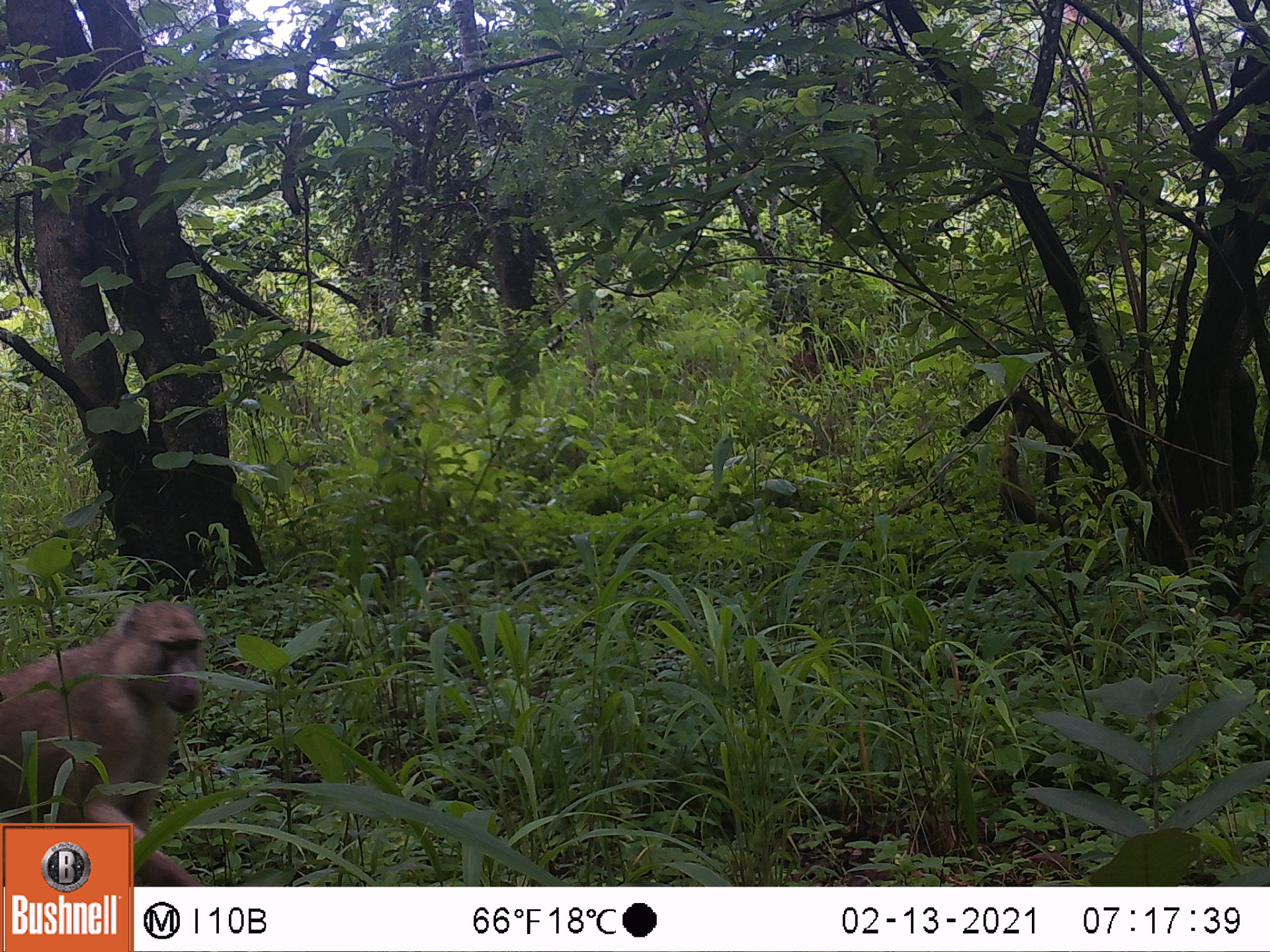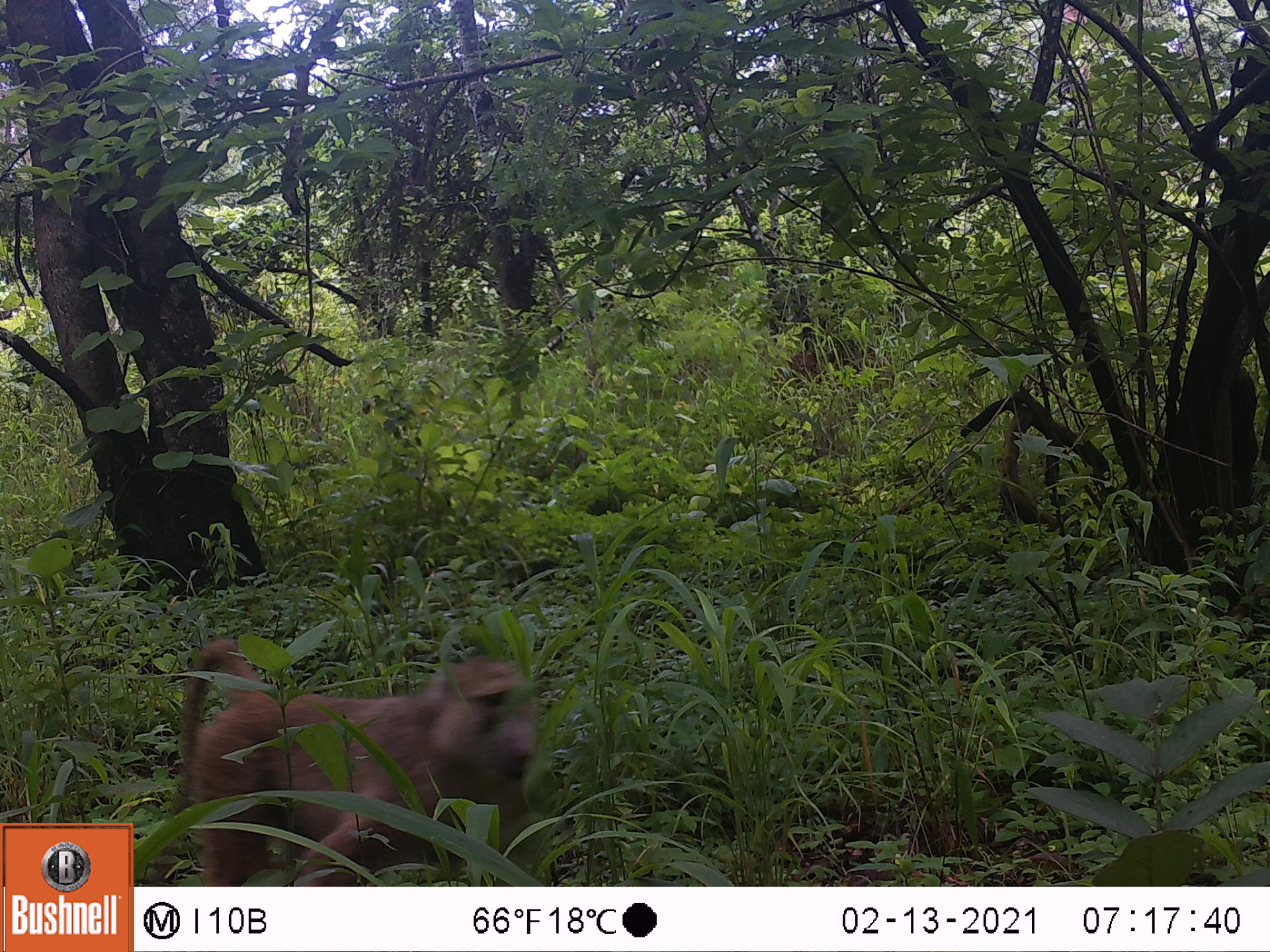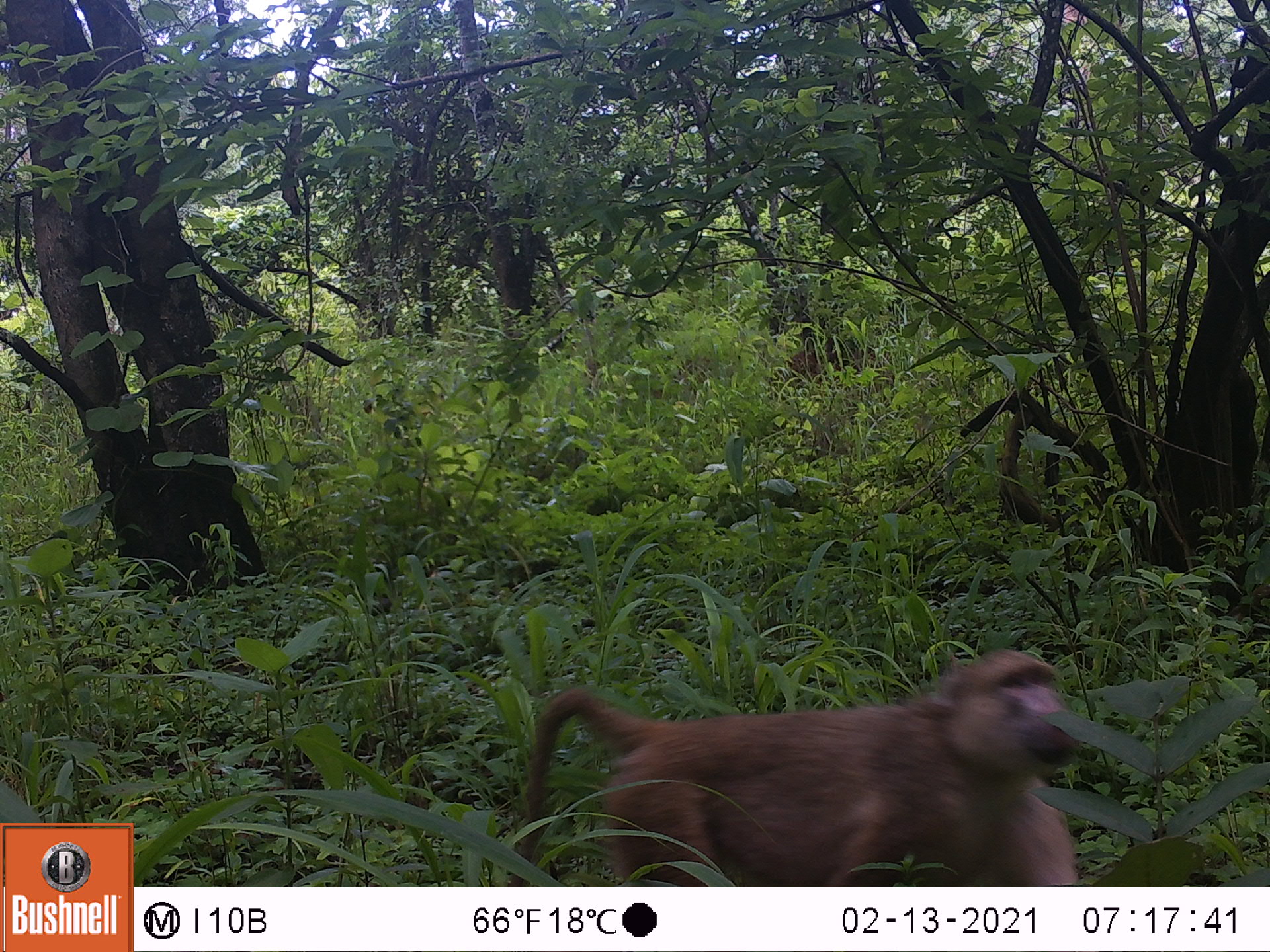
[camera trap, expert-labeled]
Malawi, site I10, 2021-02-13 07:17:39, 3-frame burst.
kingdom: Animalia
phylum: Chordata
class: Mammalia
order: Primates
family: Cercopithecidae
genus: Papio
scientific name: Papio cynocephalus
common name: yellow baboon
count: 1